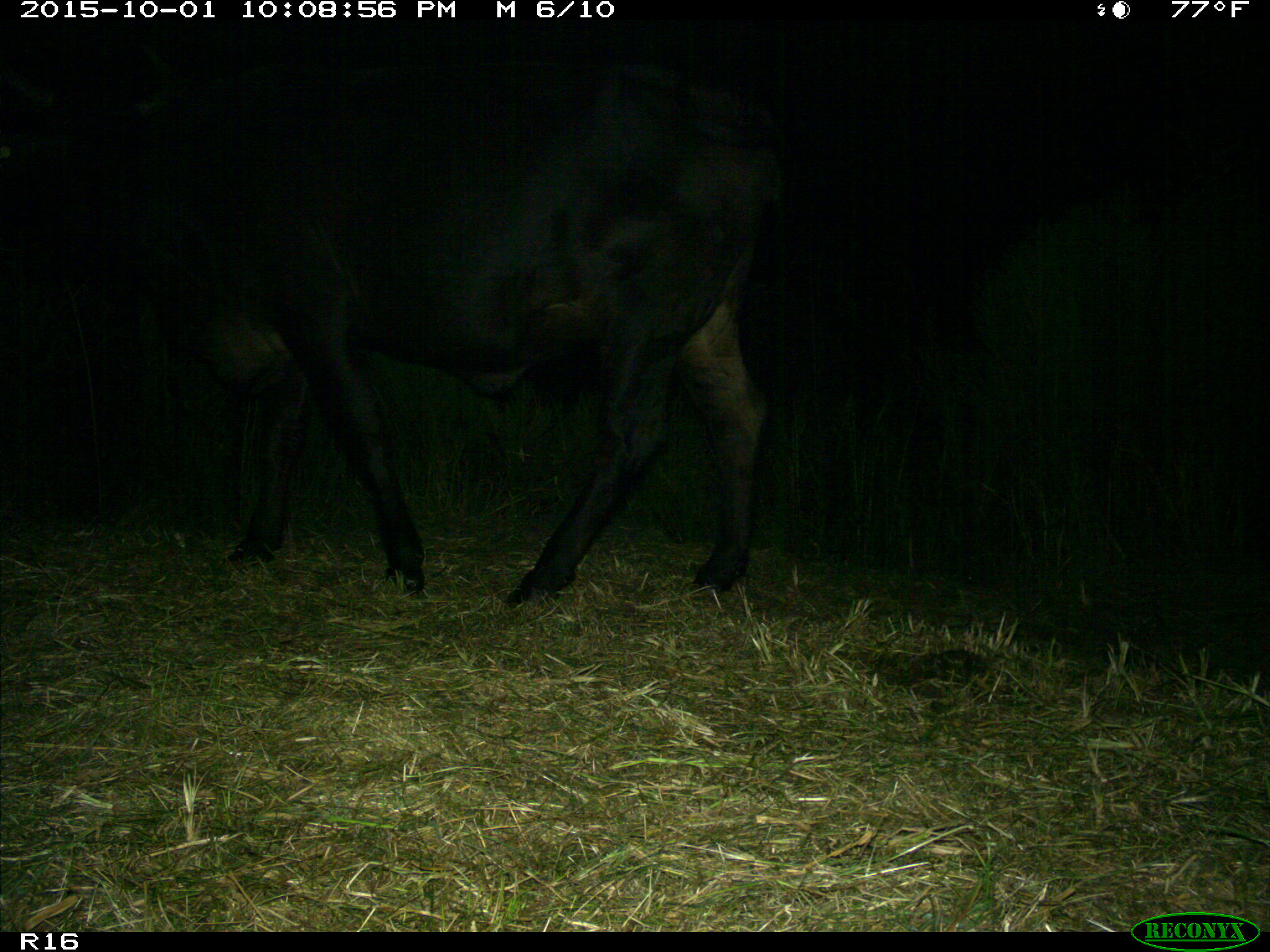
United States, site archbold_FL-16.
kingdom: Animalia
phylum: Chordata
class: Mammalia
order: Artiodactyla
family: Bovidae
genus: Bos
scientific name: Bos taurus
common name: domestic cow